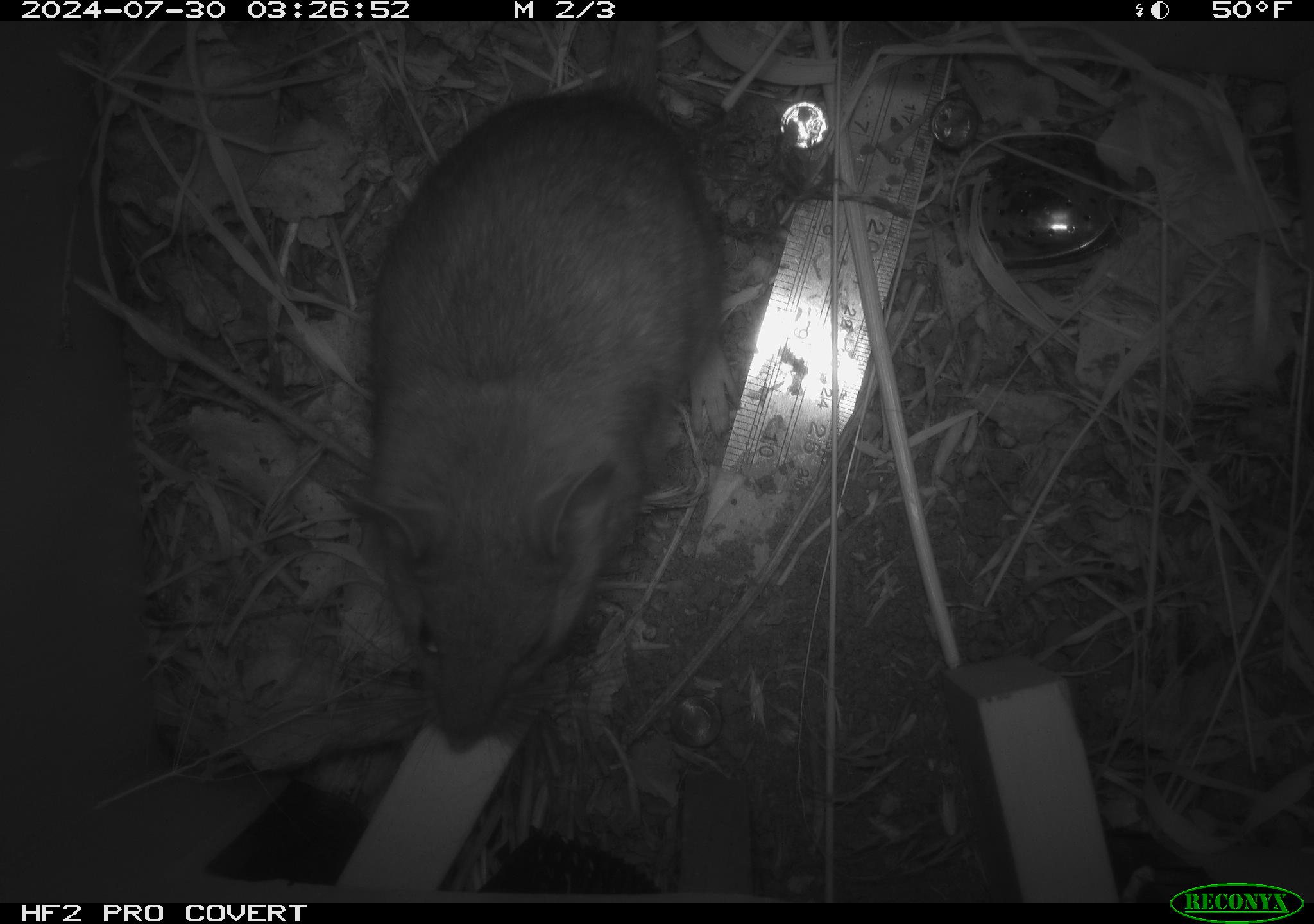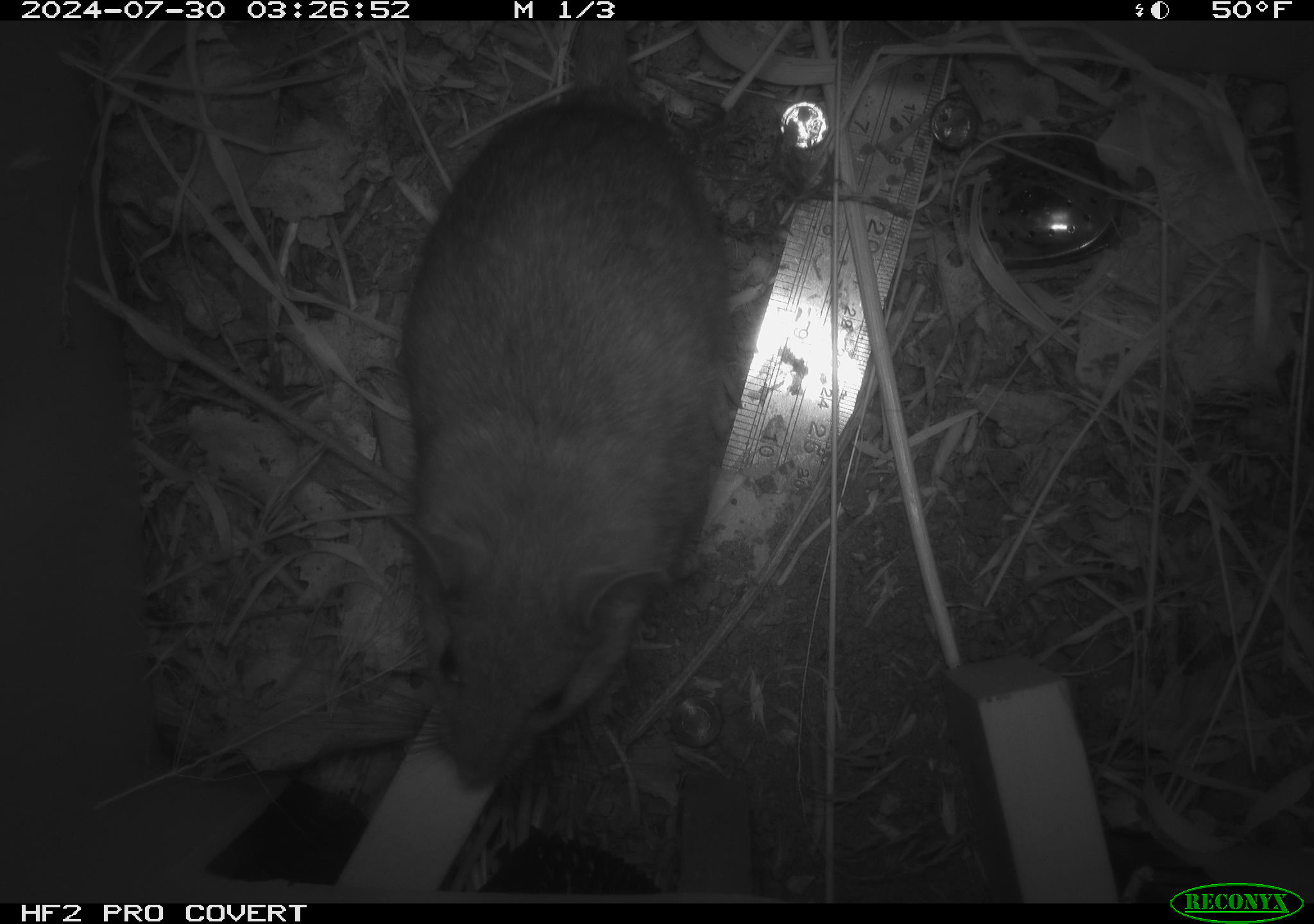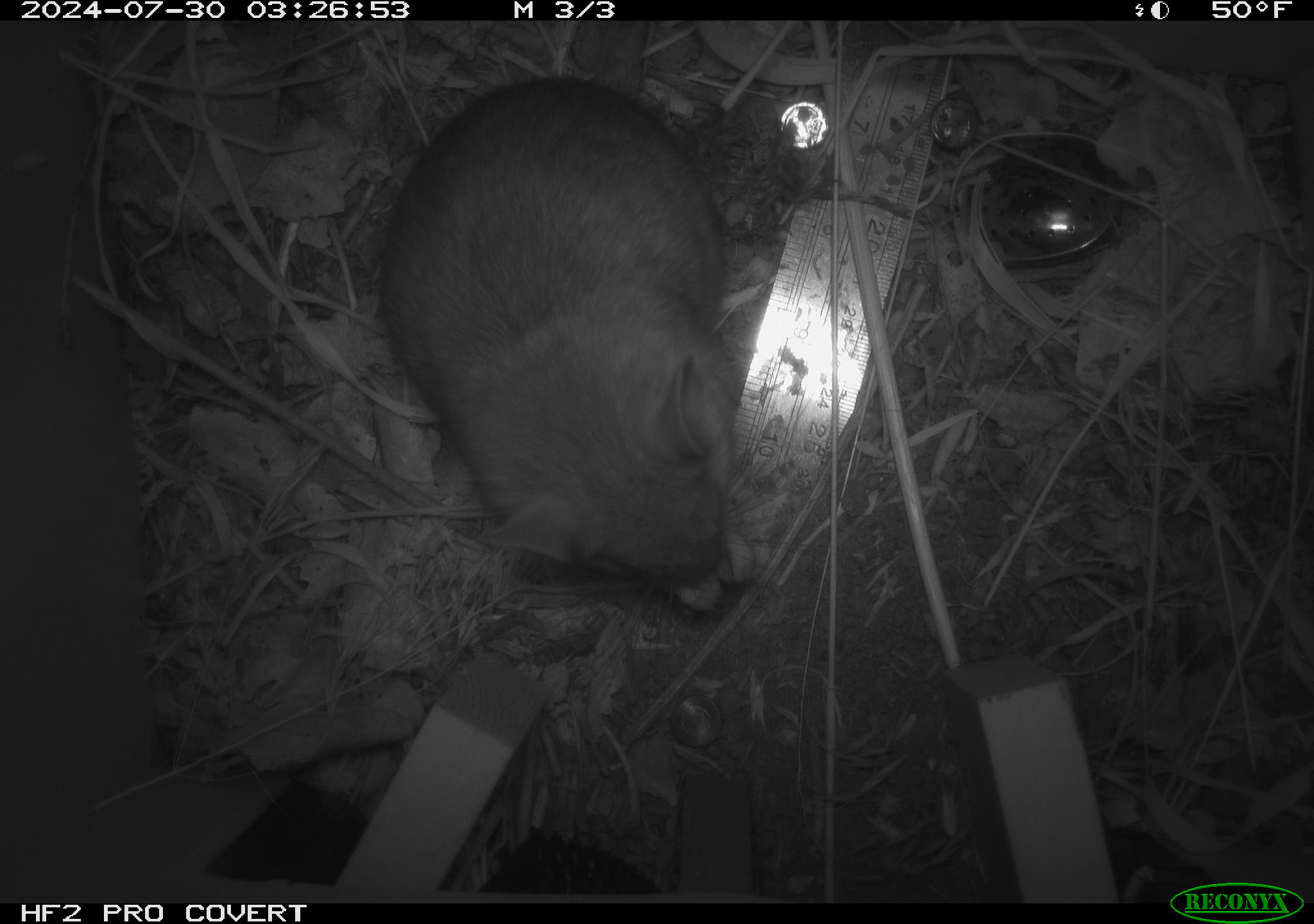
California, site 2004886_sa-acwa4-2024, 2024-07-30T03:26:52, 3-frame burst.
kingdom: Animalia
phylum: Chordata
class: Mammalia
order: Rodentia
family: Cricetidae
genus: Neotoma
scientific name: Neotoma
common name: pack rat or woodrat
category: neotoma species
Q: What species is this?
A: Neotoma species (pack rat or woodrat) (Neotoma).